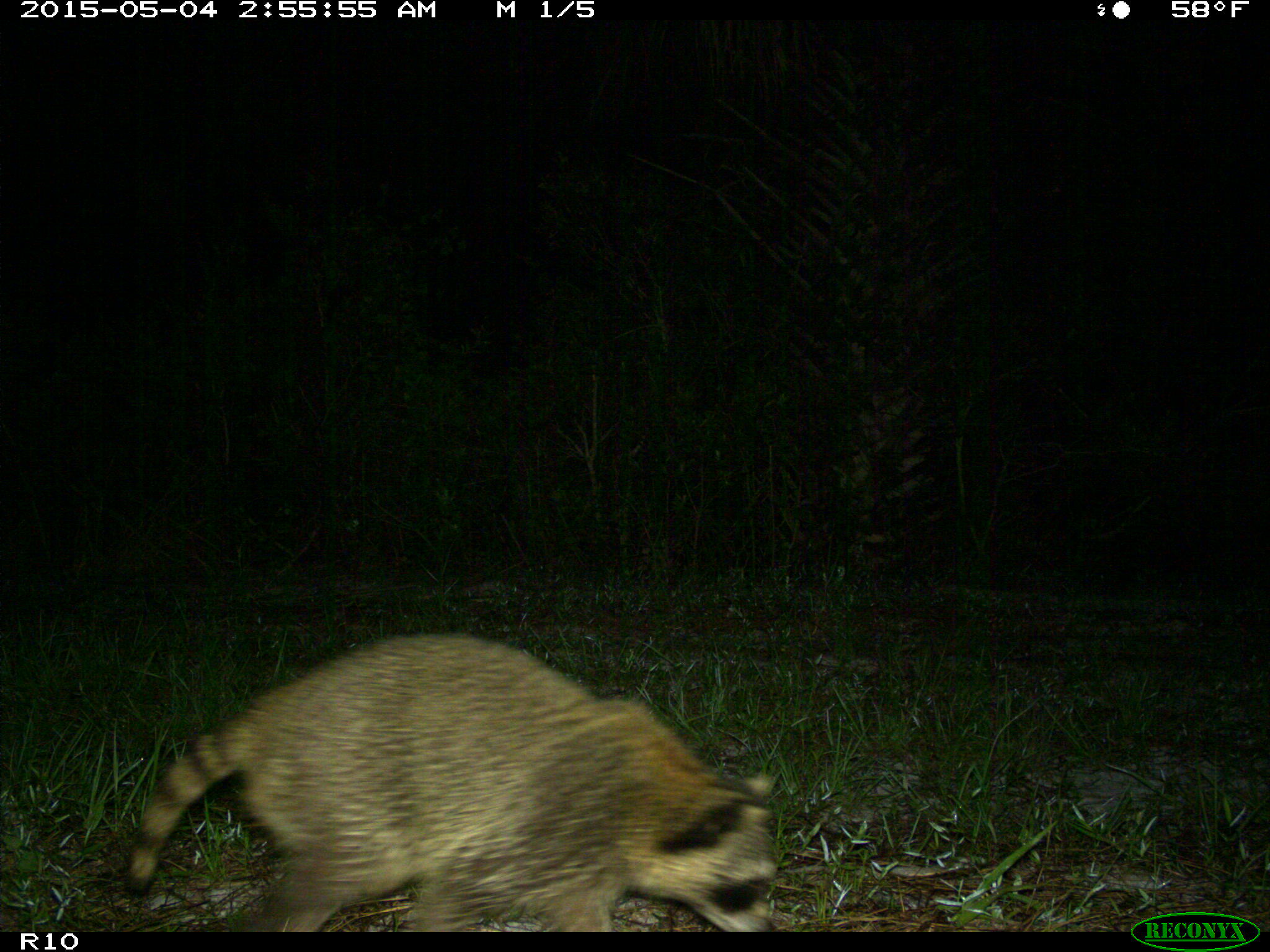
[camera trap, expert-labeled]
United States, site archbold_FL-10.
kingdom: Animalia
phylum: Chordata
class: Mammalia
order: Carnivora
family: Procyonidae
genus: Procyon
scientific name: Procyon lotor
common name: common raccoon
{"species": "Procyon lotor (common raccoon)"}